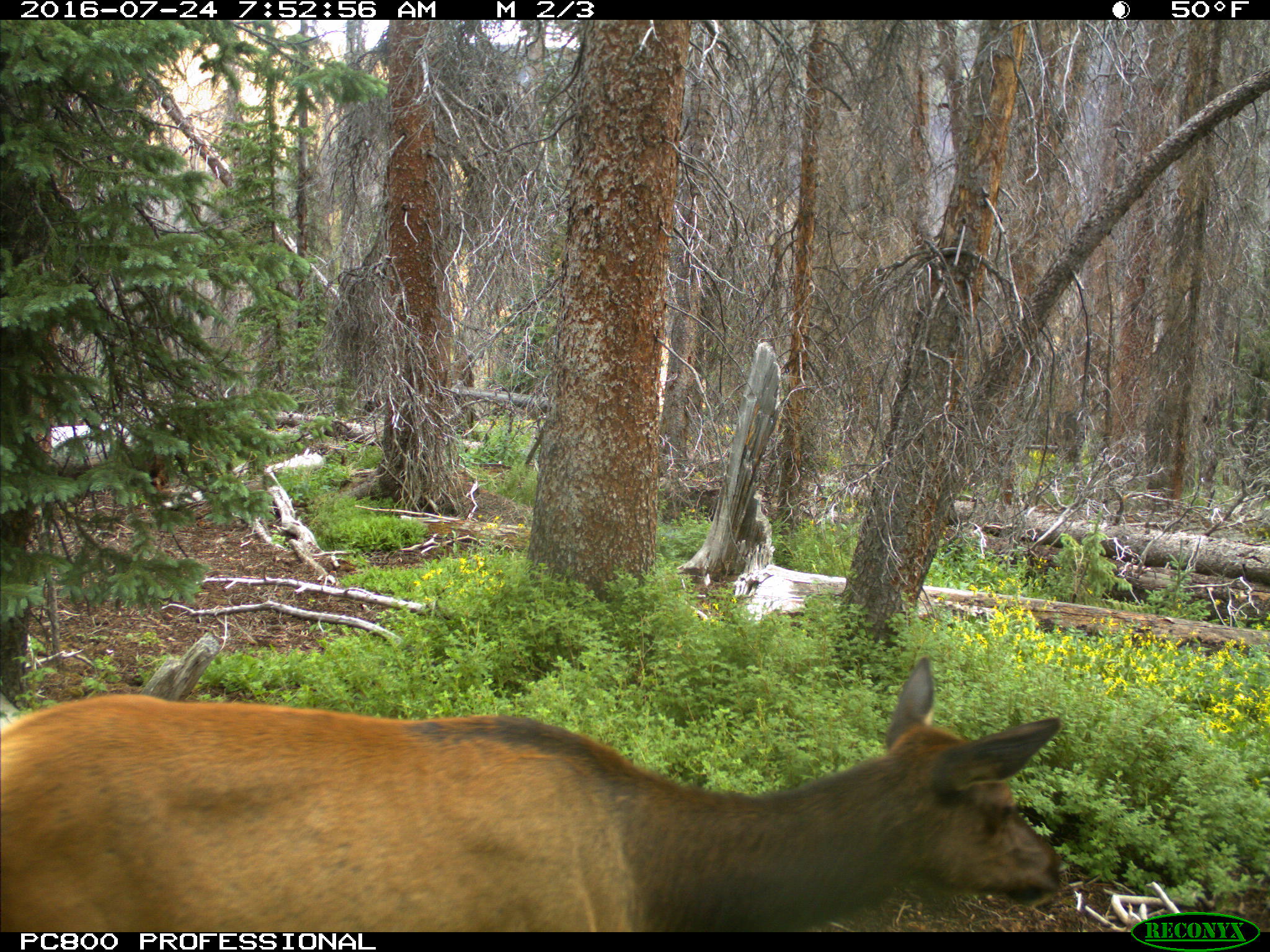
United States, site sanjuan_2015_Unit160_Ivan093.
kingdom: Animalia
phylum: Chordata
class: Mammalia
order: Artiodactyla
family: Cervidae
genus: Cervus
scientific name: Cervus elaphus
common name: red deer